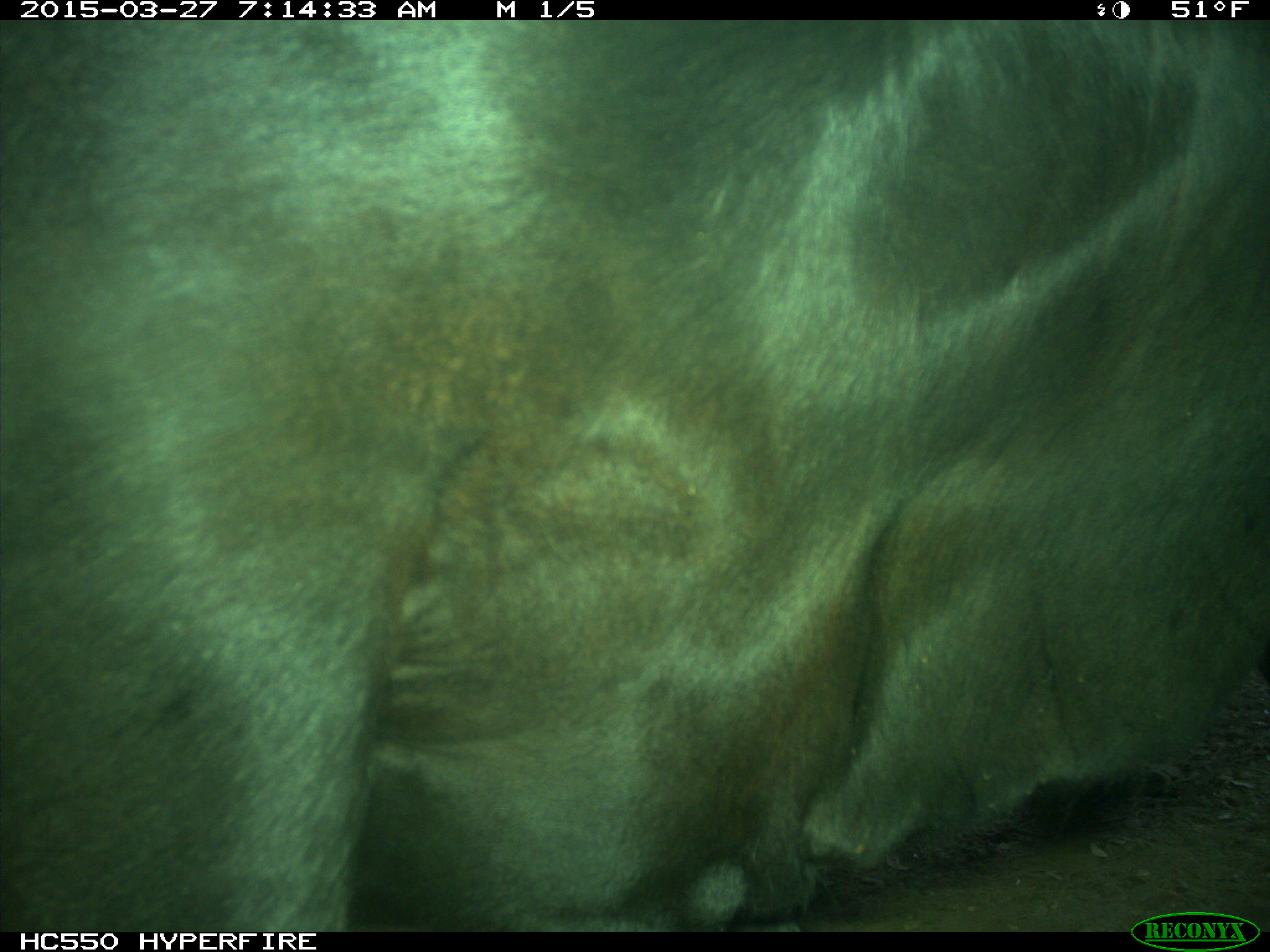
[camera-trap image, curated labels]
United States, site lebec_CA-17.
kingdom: Animalia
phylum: Chordata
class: Mammalia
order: Artiodactyla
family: Bovidae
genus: Bos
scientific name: Bos taurus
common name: domestic cow